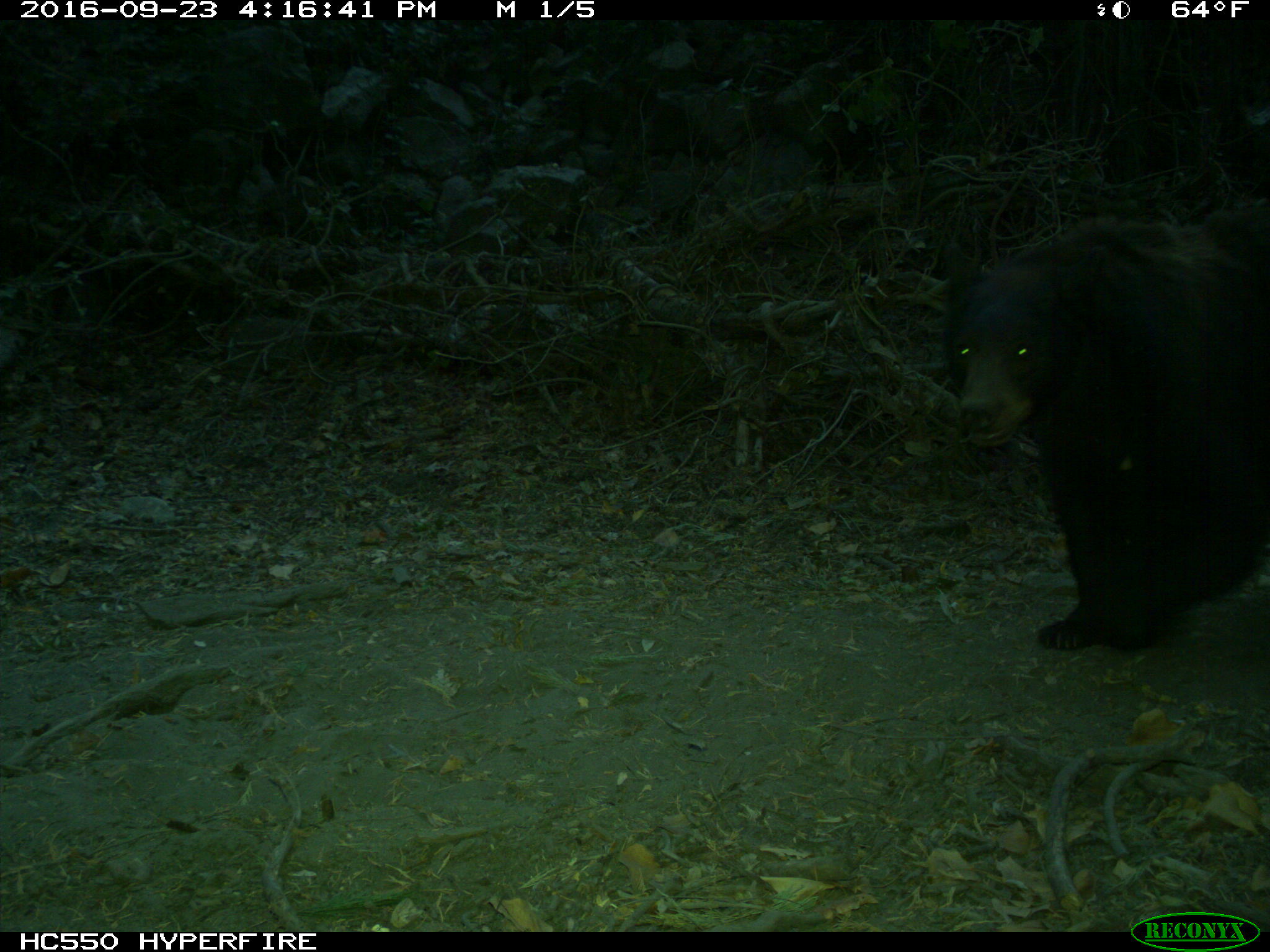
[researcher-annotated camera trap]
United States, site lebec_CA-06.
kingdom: Animalia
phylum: Chordata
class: Mammalia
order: Carnivora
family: Ursidae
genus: Ursus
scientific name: Ursus americanus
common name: american black bear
Ursus americanus (american black bear).